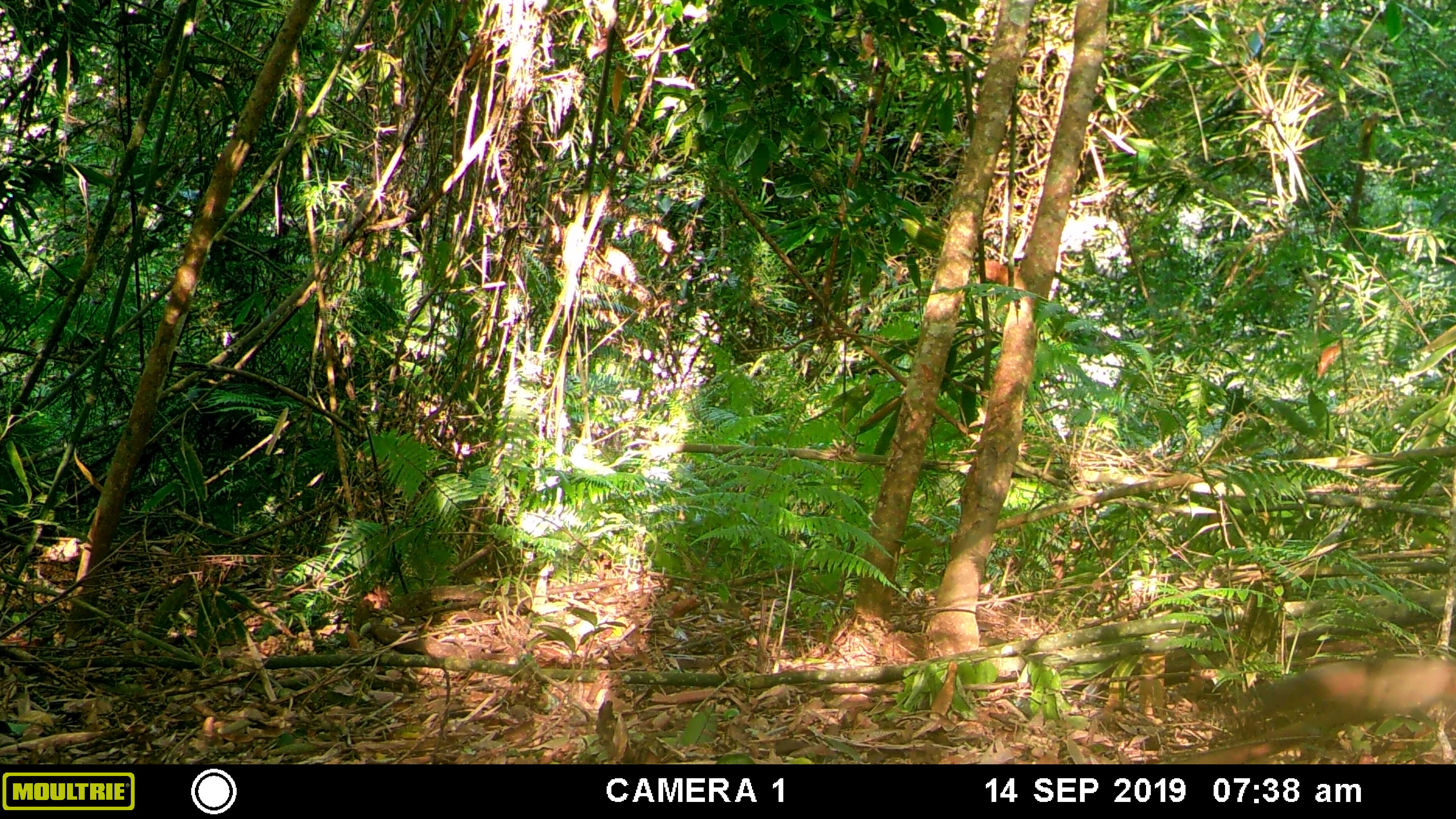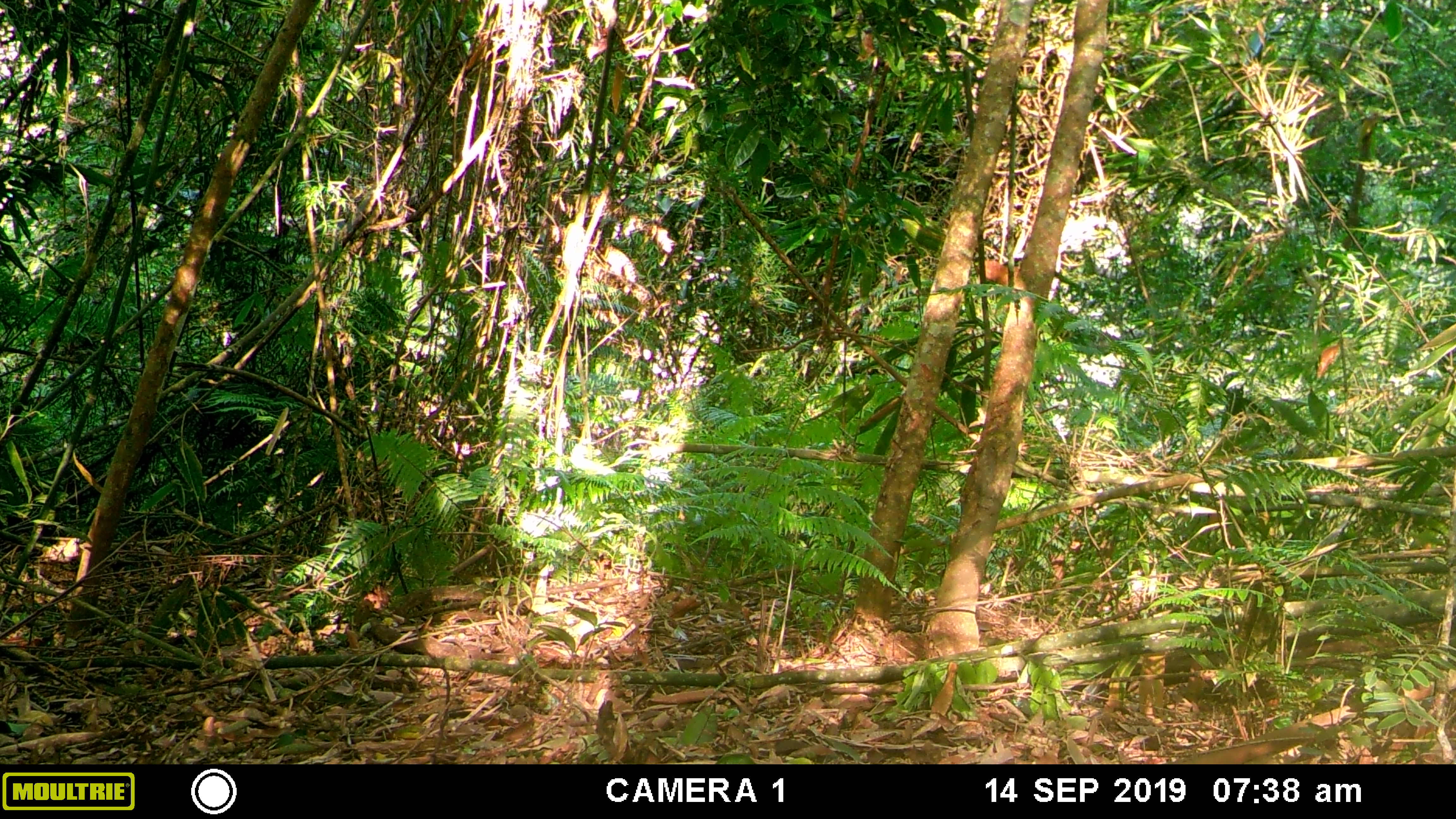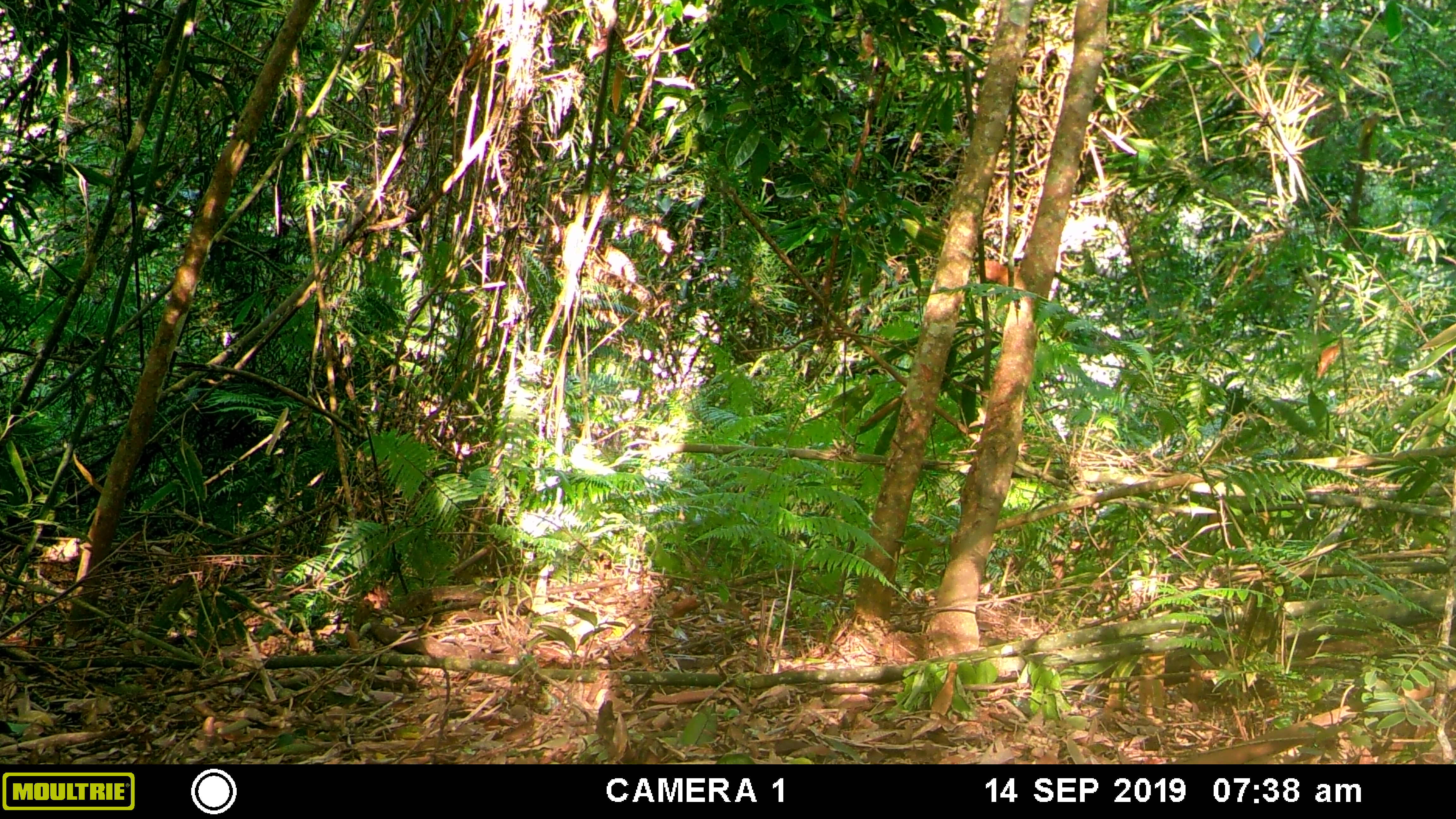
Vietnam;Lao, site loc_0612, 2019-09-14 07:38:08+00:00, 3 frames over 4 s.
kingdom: Animalia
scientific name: Animalia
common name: animal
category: unidentified animal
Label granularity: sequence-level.